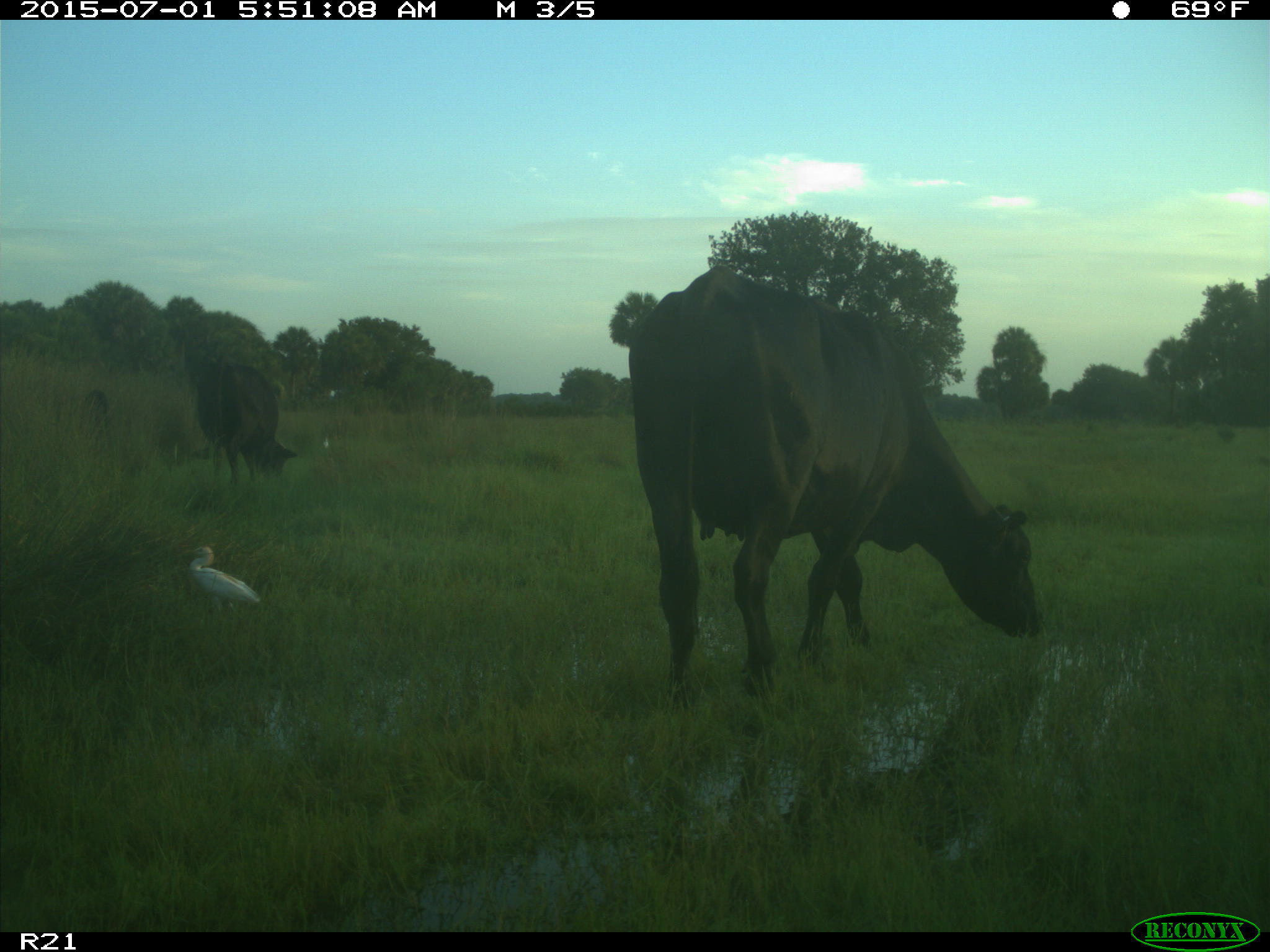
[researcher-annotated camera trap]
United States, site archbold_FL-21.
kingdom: Animalia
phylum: Chordata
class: Mammalia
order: Artiodactyla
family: Bovidae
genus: Bos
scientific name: Bos taurus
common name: domestic cow